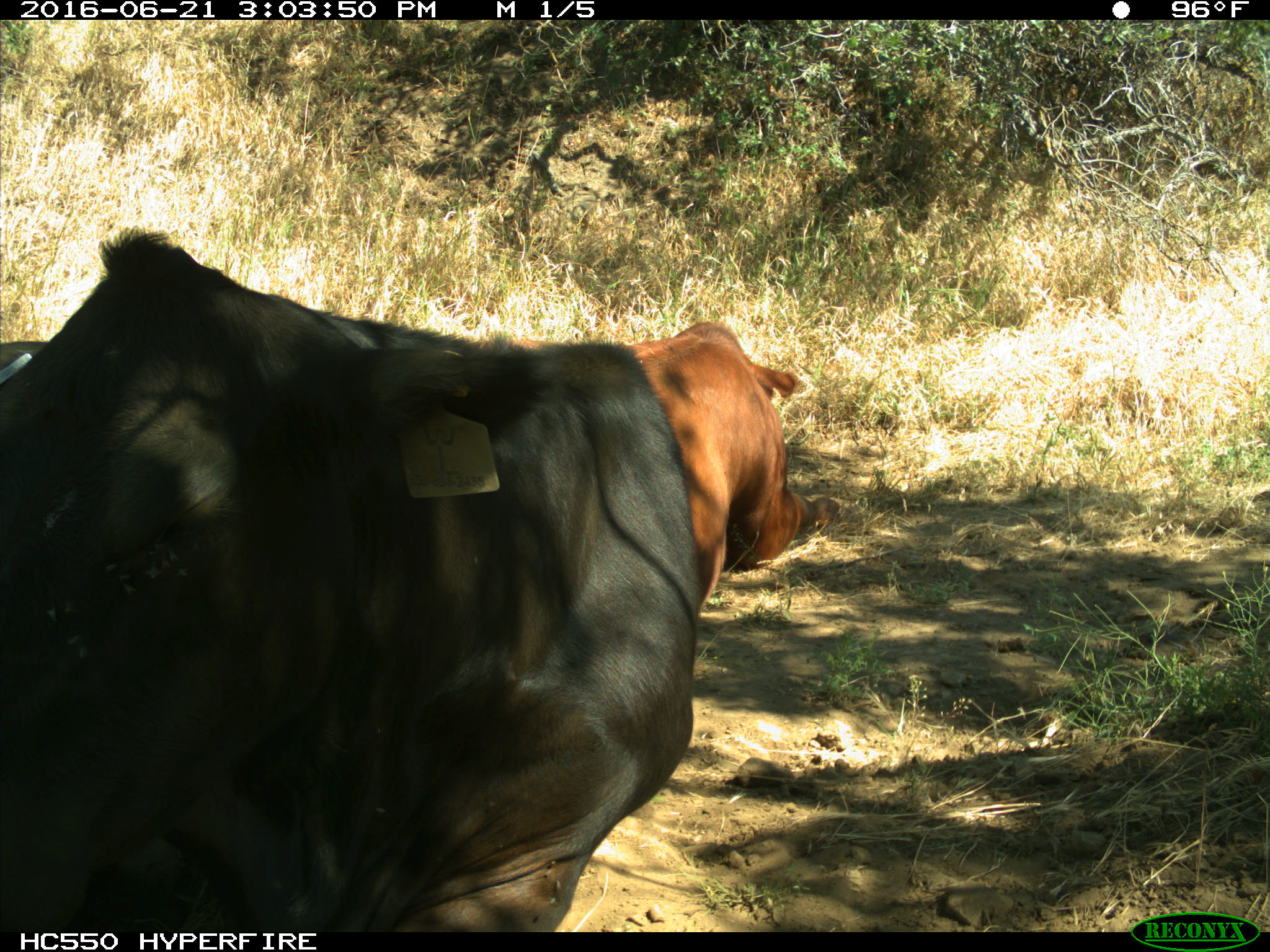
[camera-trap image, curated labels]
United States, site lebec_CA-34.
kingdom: Animalia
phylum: Chordata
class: Mammalia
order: Artiodactyla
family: Bovidae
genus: Bos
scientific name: Bos taurus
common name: domestic cow